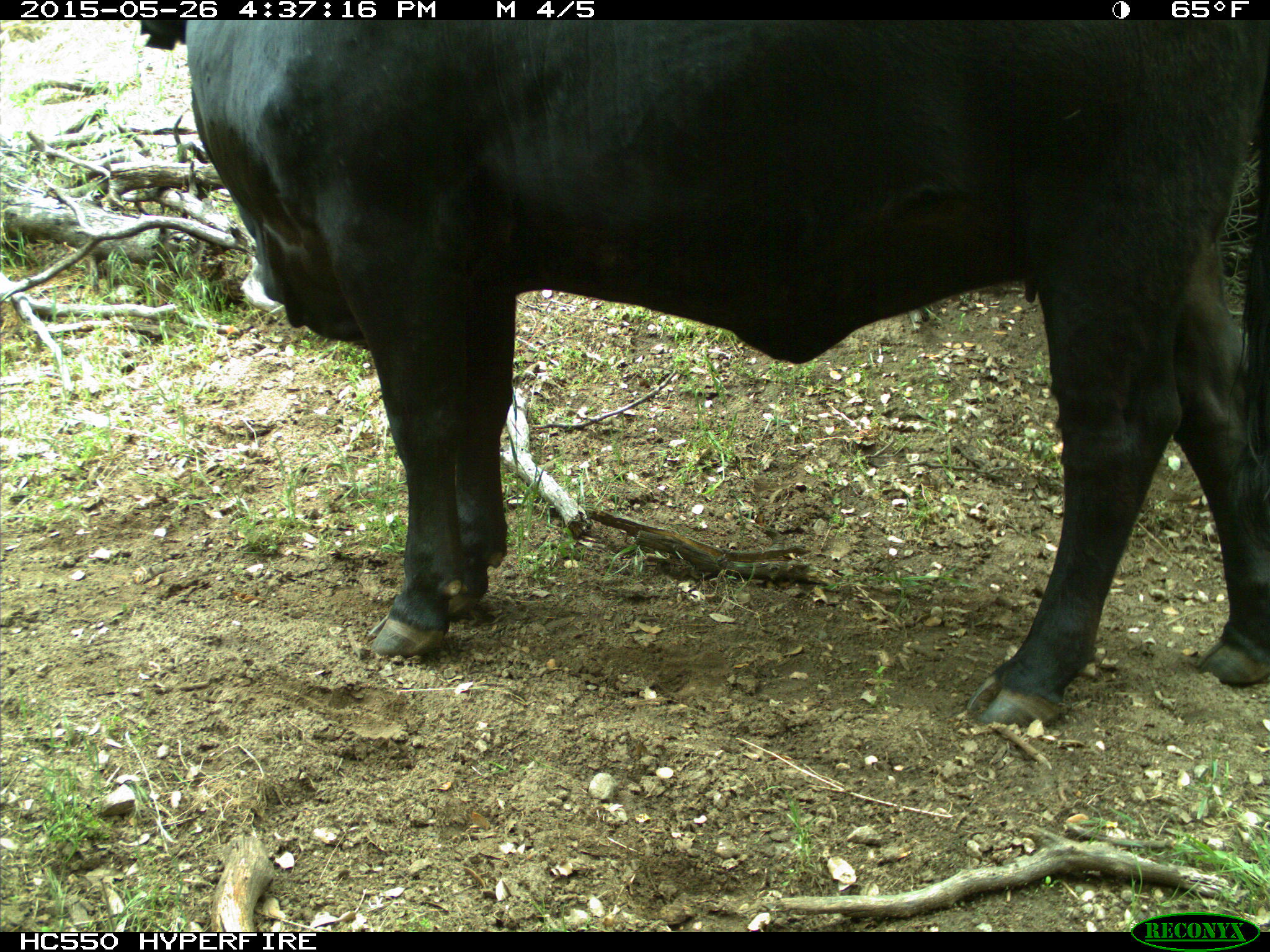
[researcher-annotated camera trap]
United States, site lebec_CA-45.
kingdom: Animalia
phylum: Chordata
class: Mammalia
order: Artiodactyla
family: Bovidae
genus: Bos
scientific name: Bos taurus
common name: domestic cow